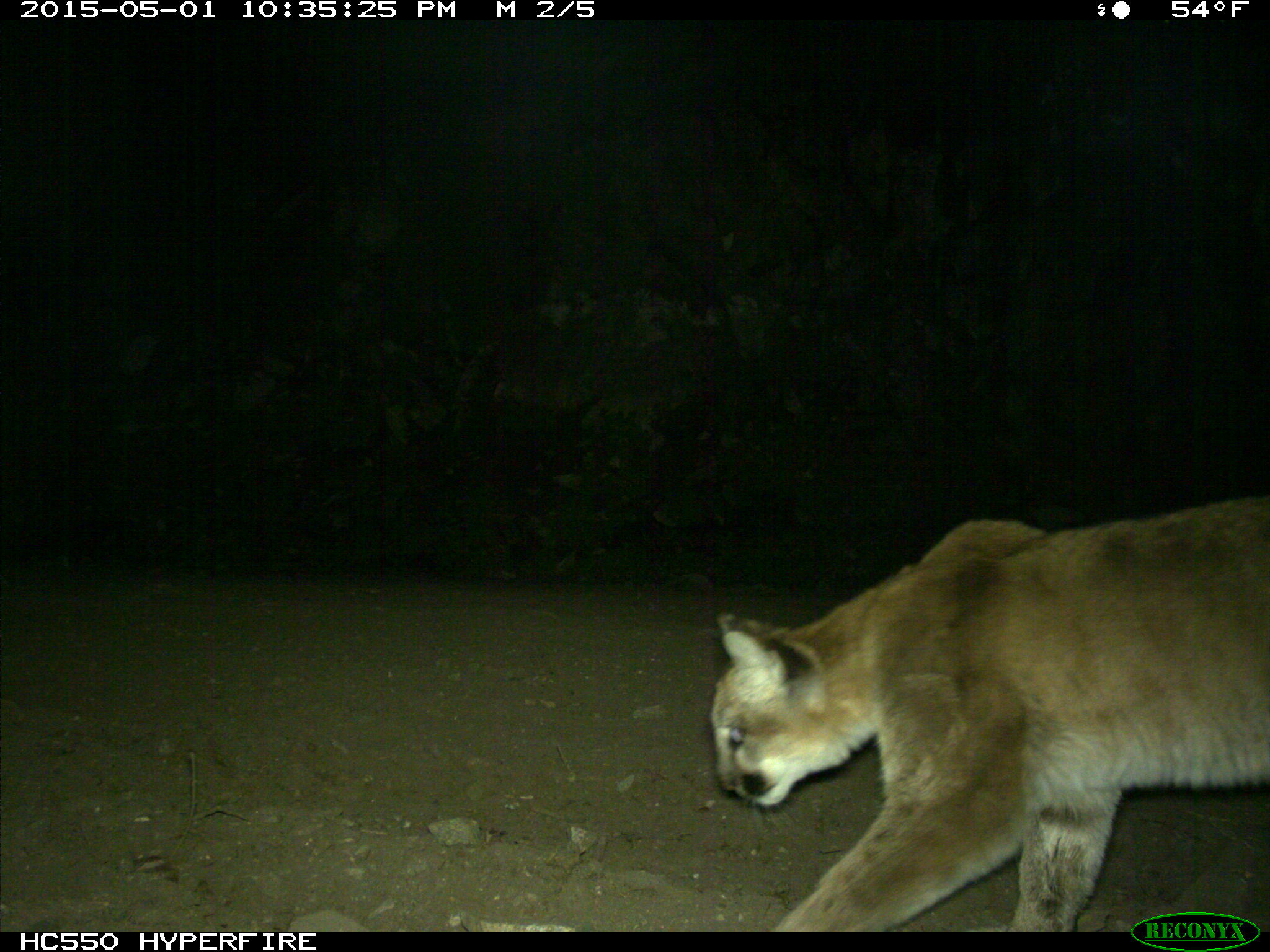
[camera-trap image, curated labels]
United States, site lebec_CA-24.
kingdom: Animalia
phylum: Chordata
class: Mammalia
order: Carnivora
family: Felidae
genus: Puma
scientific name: Puma concolor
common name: mountain lion